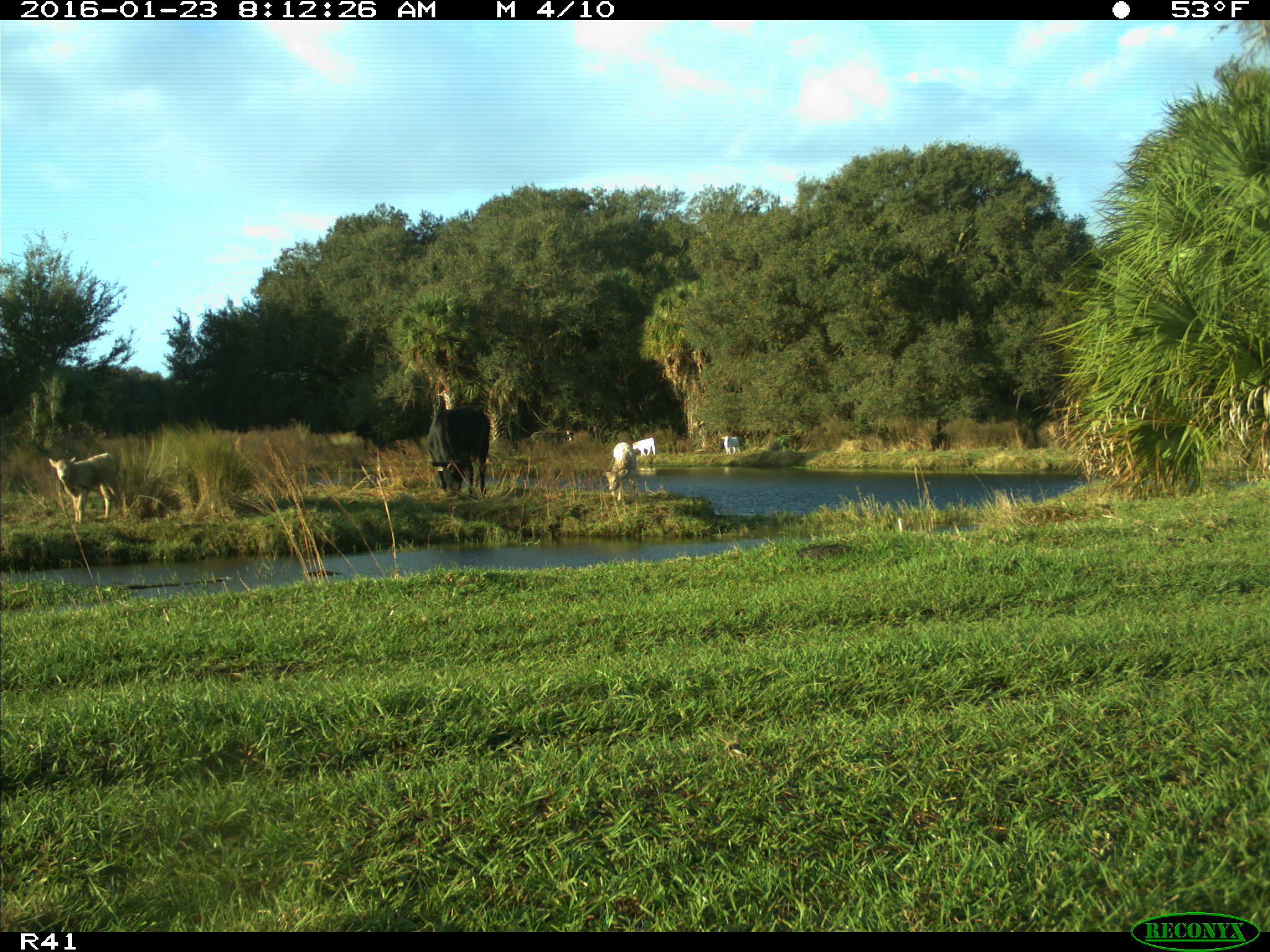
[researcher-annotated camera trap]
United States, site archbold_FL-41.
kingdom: Animalia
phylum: Chordata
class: Mammalia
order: Artiodactyla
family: Bovidae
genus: Bos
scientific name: Bos taurus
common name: domestic cow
Bos taurus (domestic cow).